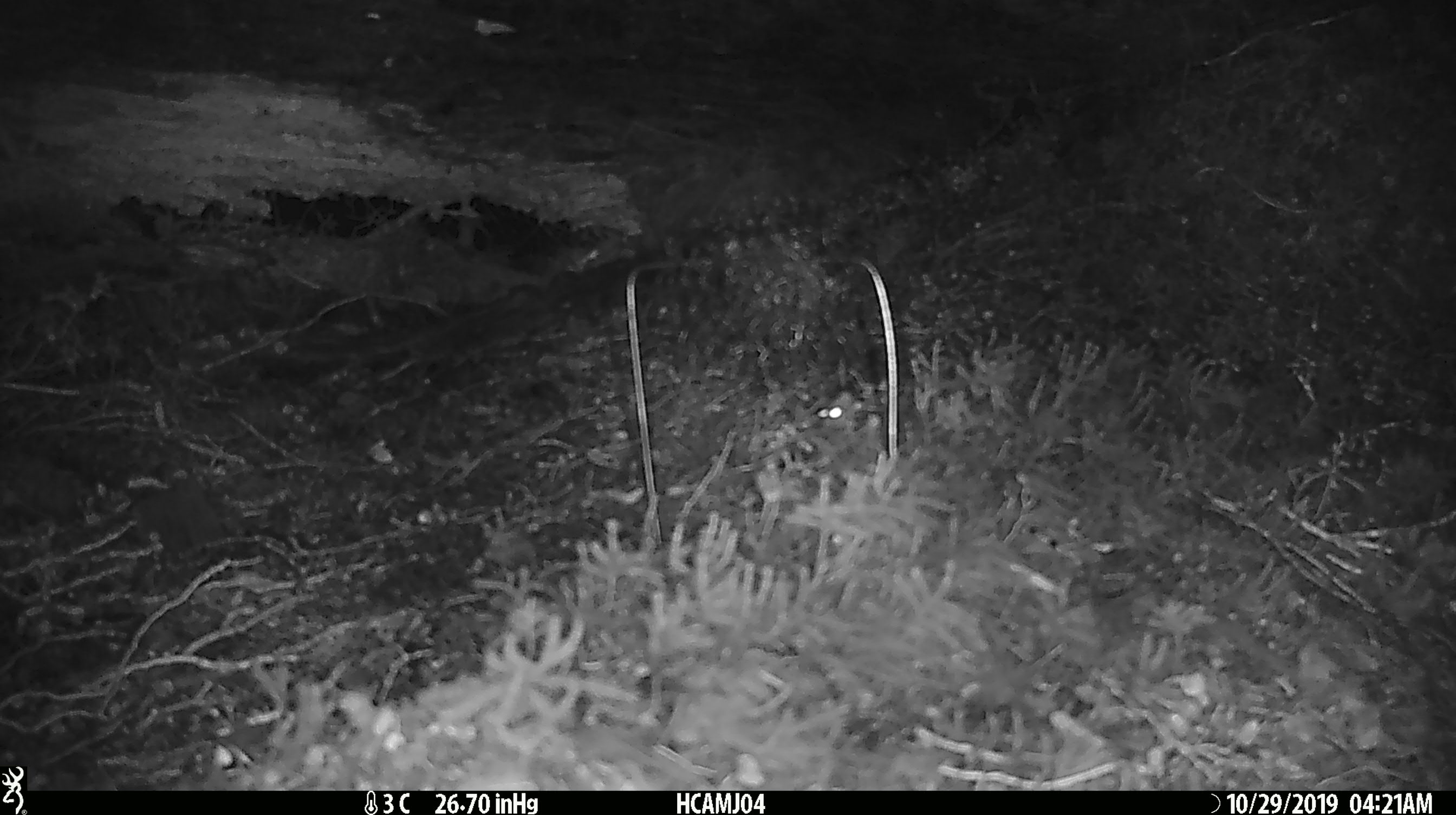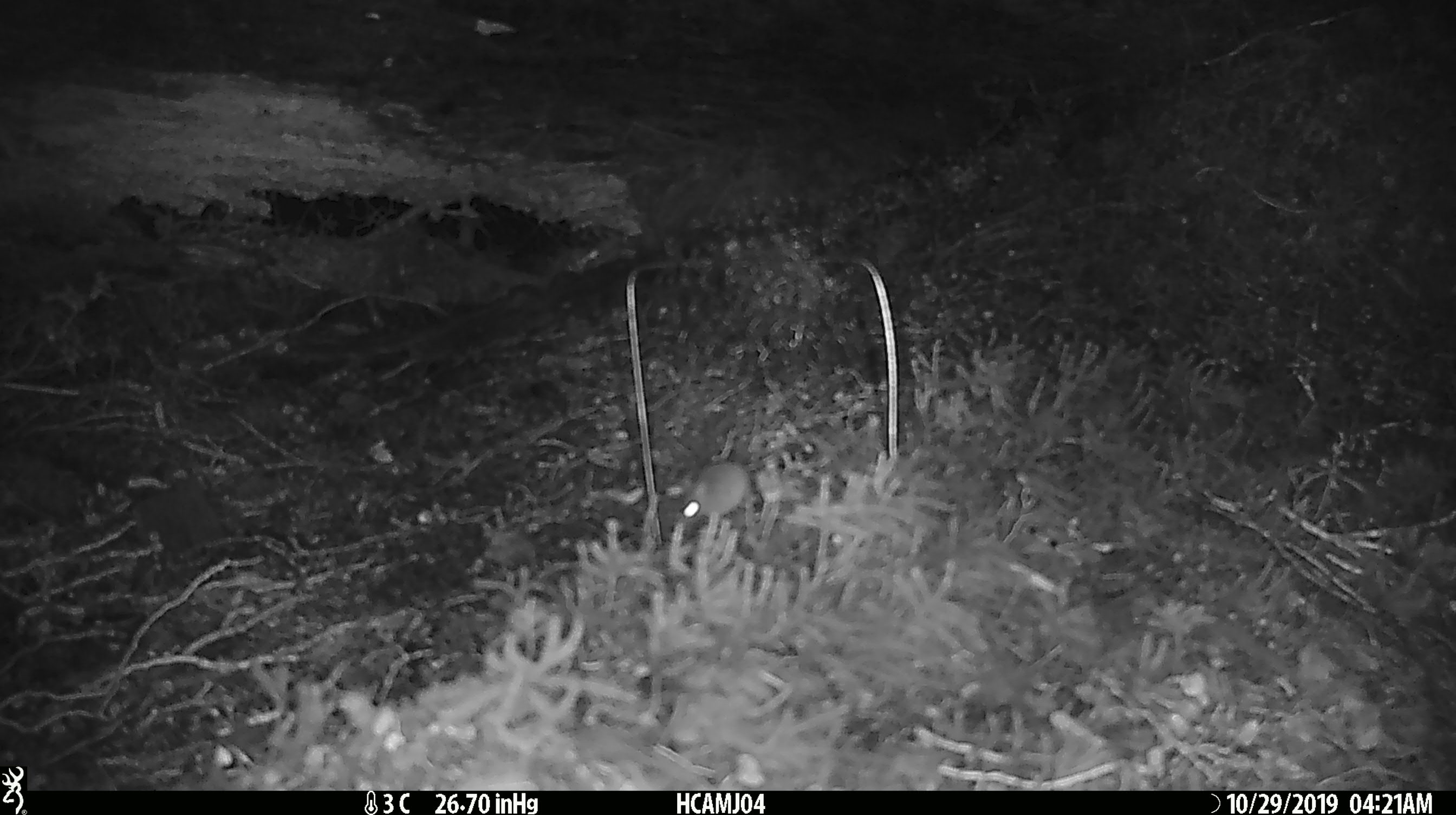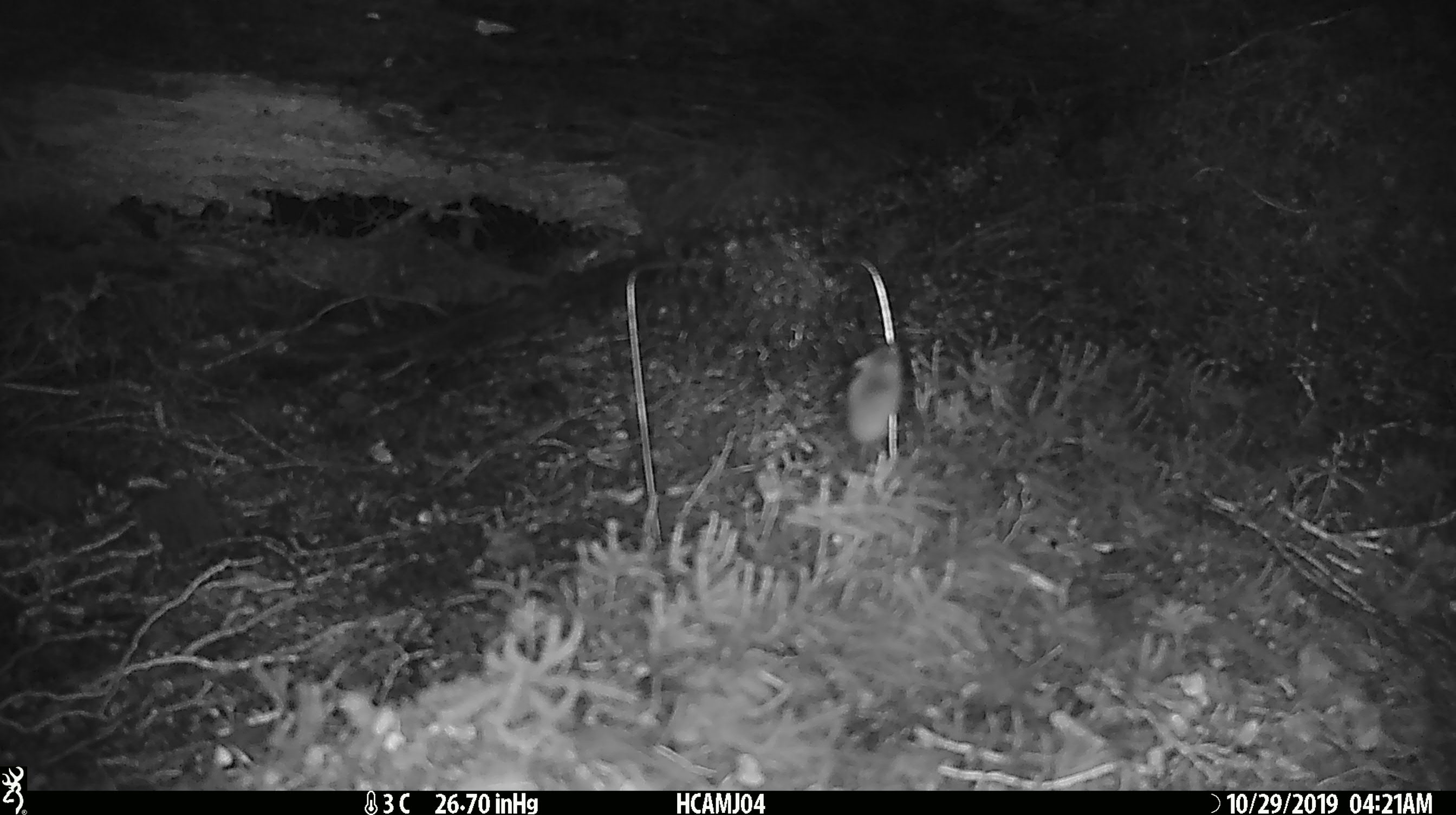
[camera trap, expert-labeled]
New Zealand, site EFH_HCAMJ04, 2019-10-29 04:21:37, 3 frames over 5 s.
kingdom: Animalia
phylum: Chordata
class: Mammalia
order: Rodentia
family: Muridae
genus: Mus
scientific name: Mus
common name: mouse